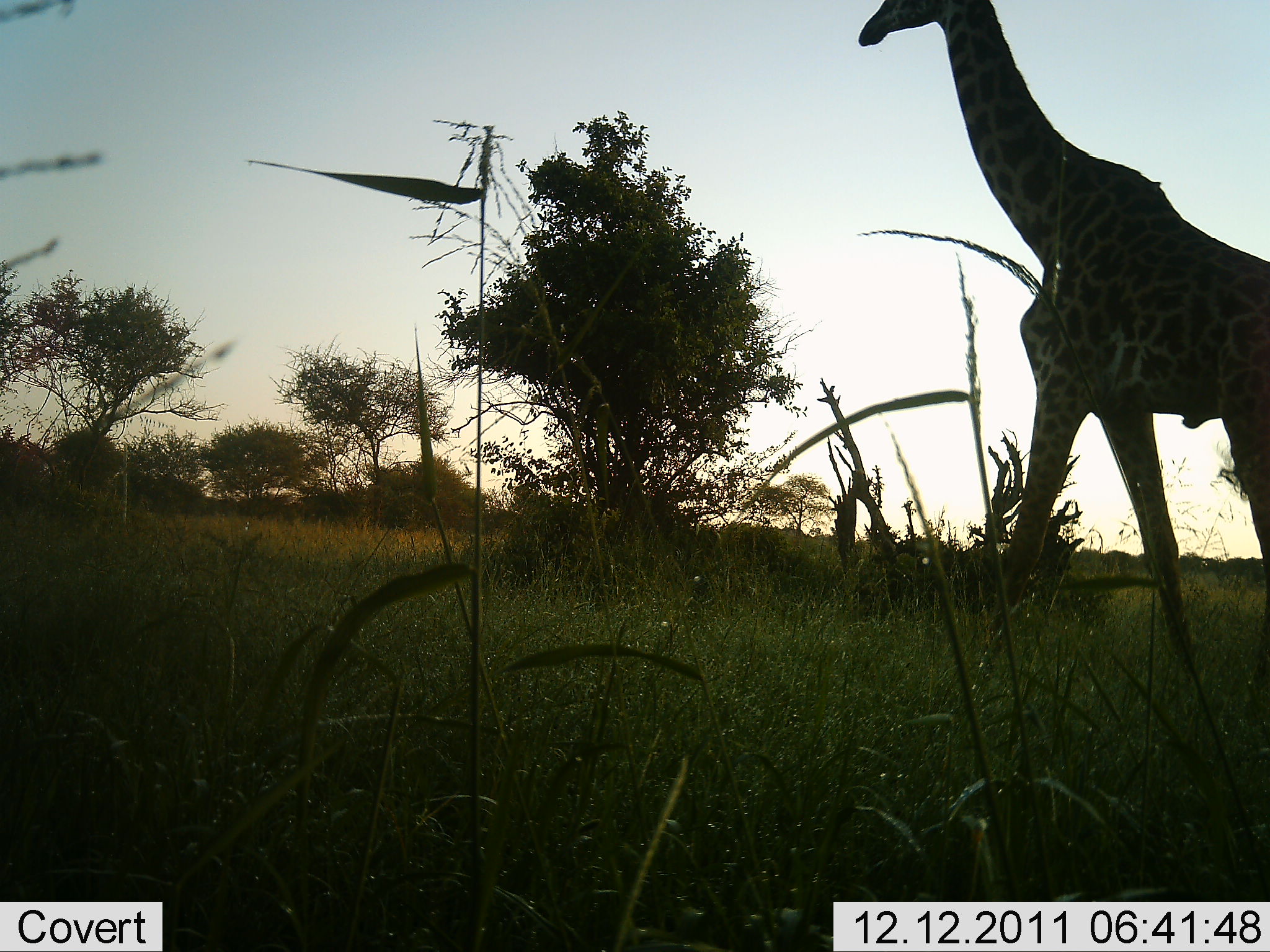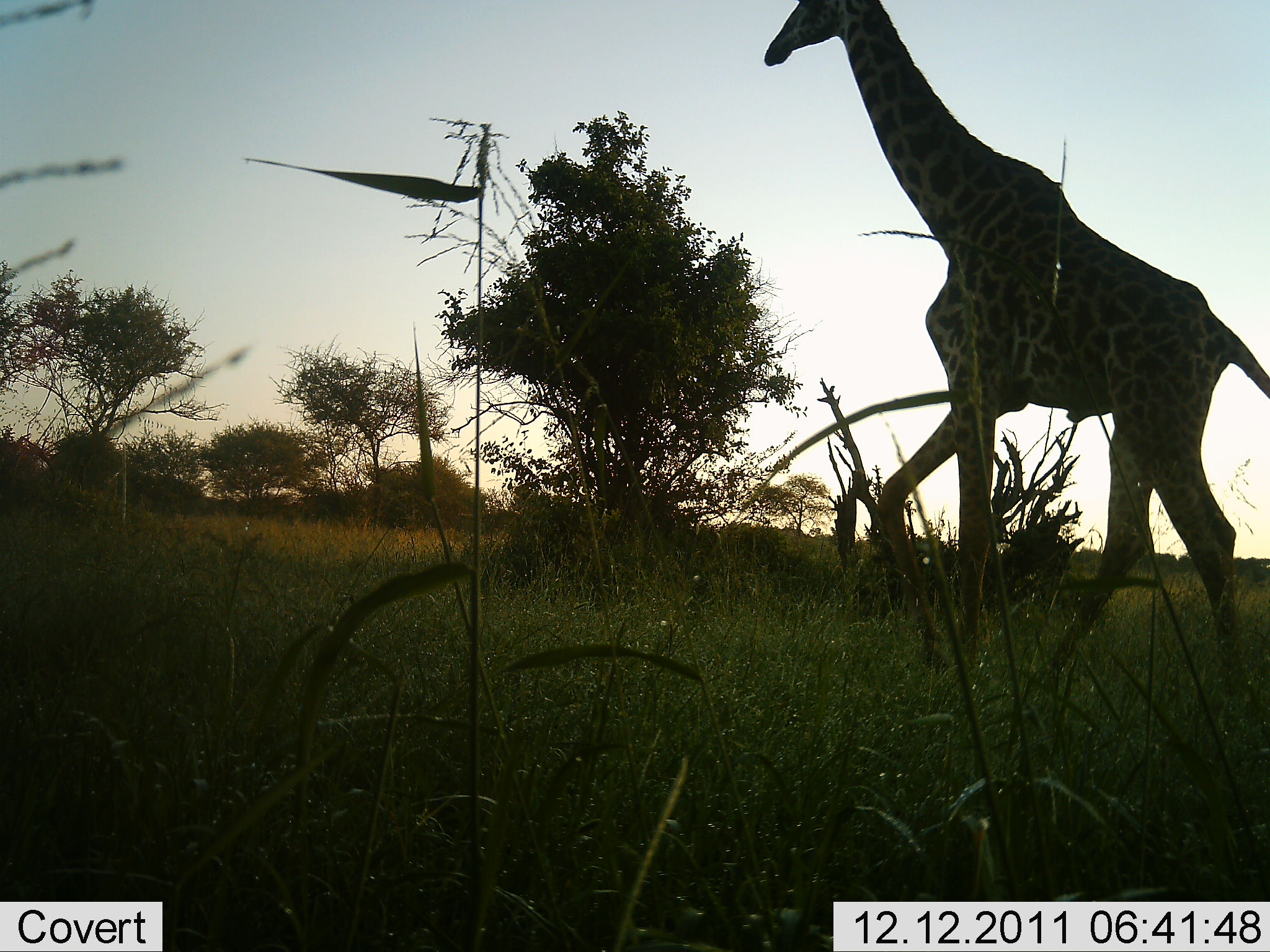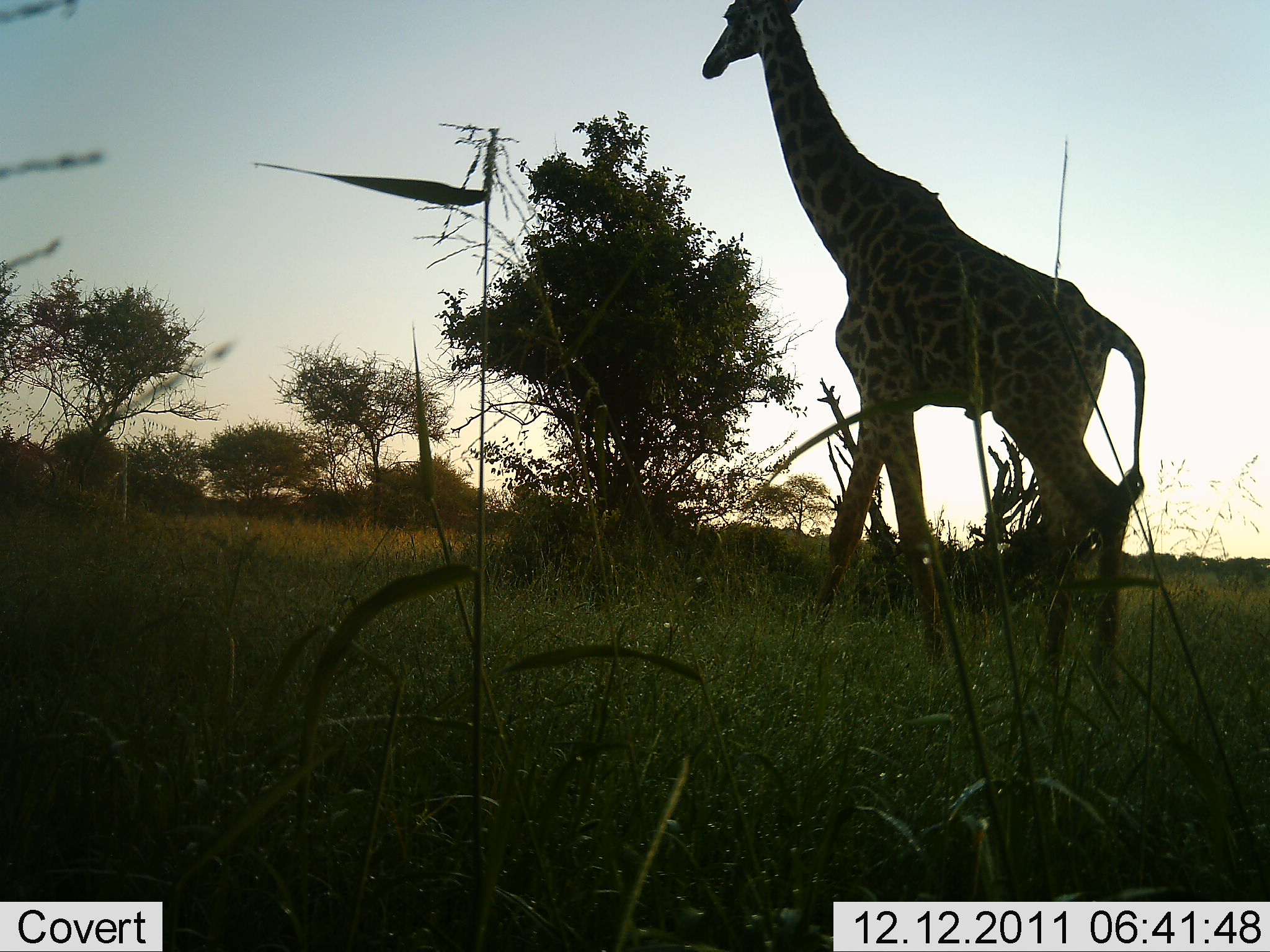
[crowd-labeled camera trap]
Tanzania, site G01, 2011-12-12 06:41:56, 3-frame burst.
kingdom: Animalia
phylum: Chordata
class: Mammalia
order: Artiodactyla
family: Giraffidae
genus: Giraffa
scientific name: Giraffa camelopardalis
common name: giraffe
Giraffe (Giraffa camelopardalis), count 1. Behavior (volunteer vote fractions): standing 0%, resting 0%, moving 100%, interacting 0%. Young present (vote fraction): 0%. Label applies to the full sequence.